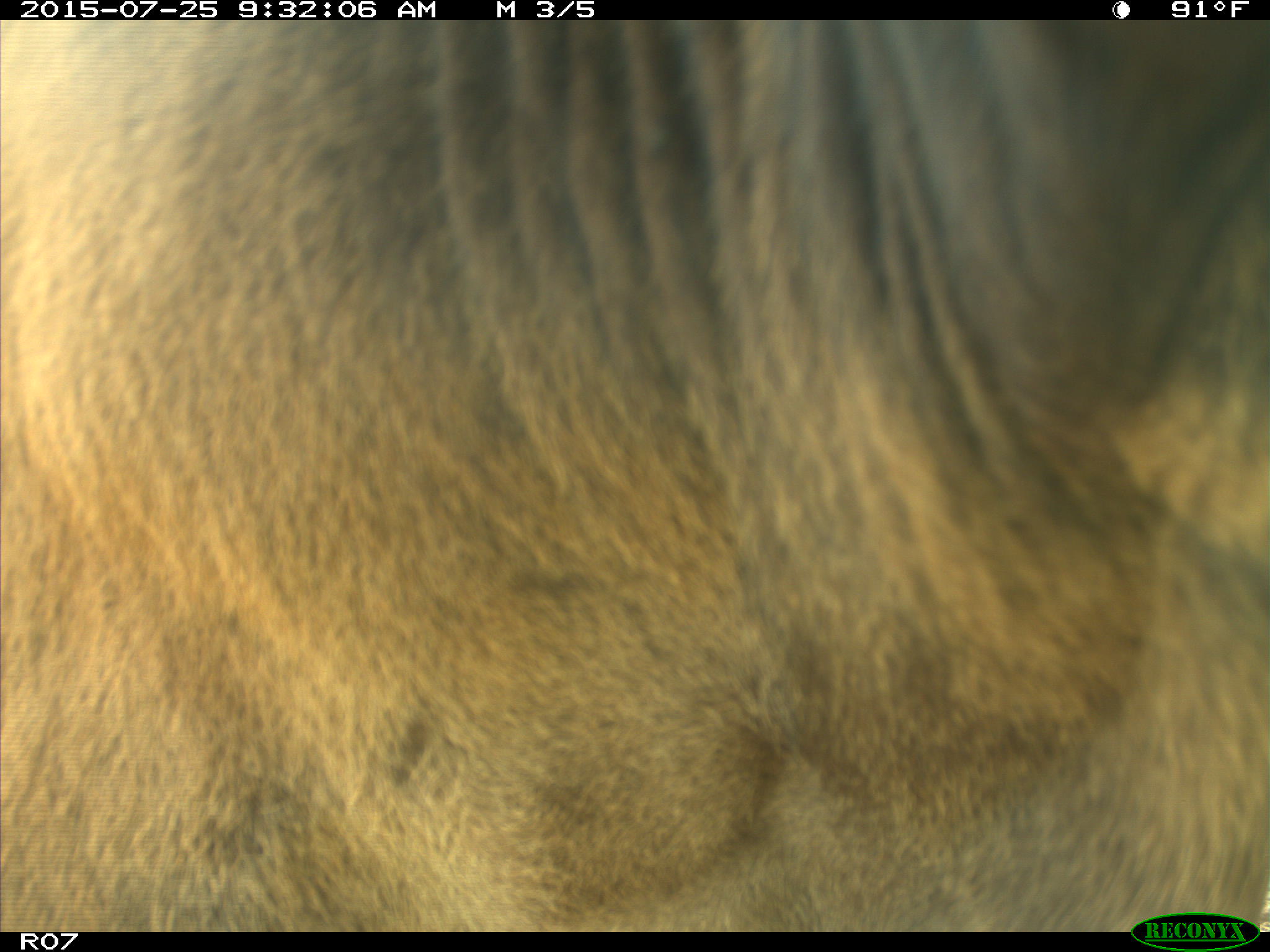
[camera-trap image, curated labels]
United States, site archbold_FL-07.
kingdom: Animalia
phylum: Chordata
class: Mammalia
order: Artiodactyla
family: Bovidae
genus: Bos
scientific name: Bos taurus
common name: domestic cow